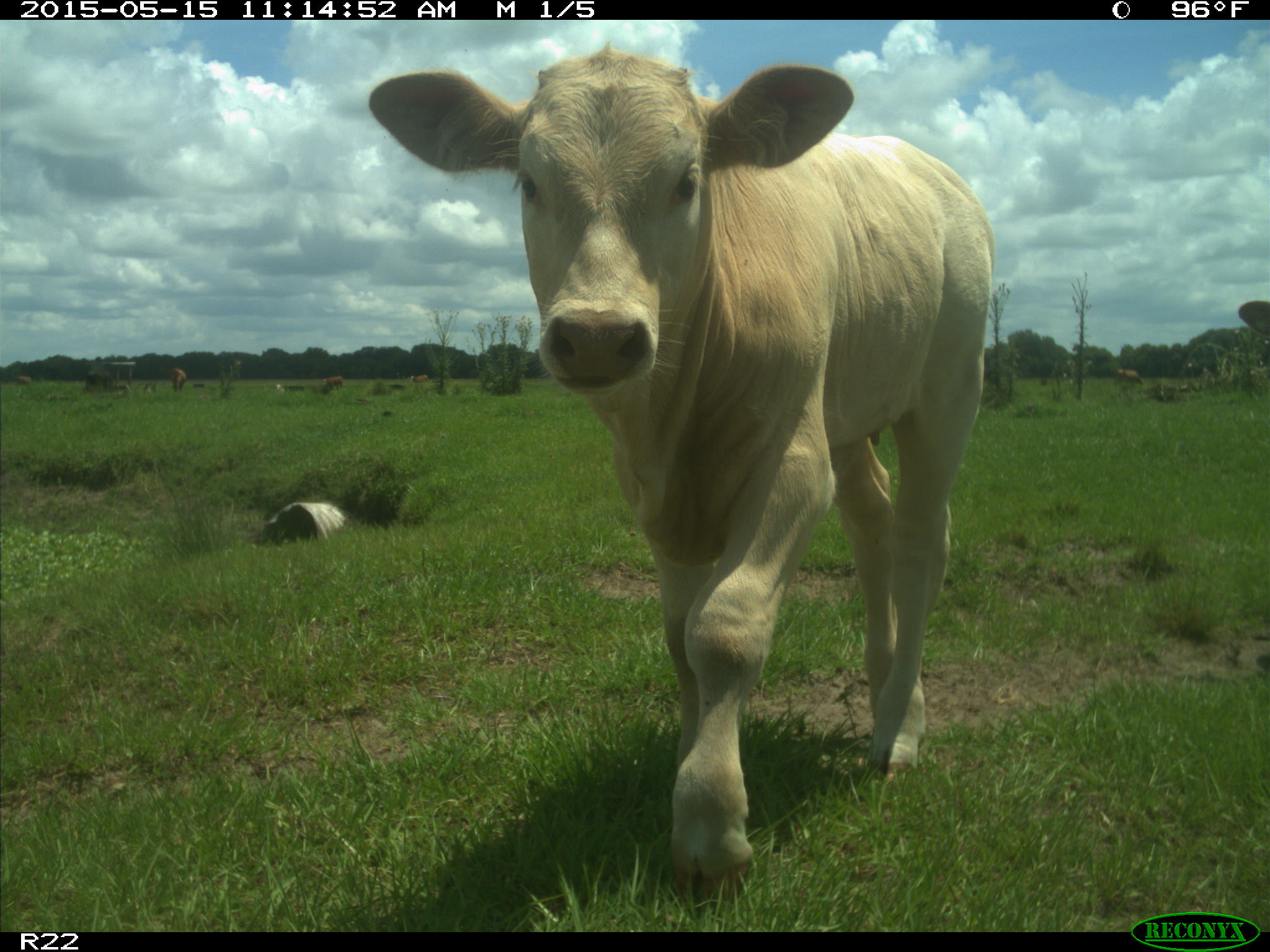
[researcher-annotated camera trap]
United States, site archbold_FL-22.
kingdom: Animalia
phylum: Chordata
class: Mammalia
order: Artiodactyla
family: Bovidae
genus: Bos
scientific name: Bos taurus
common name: domestic cow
Bos taurus (domestic cow).